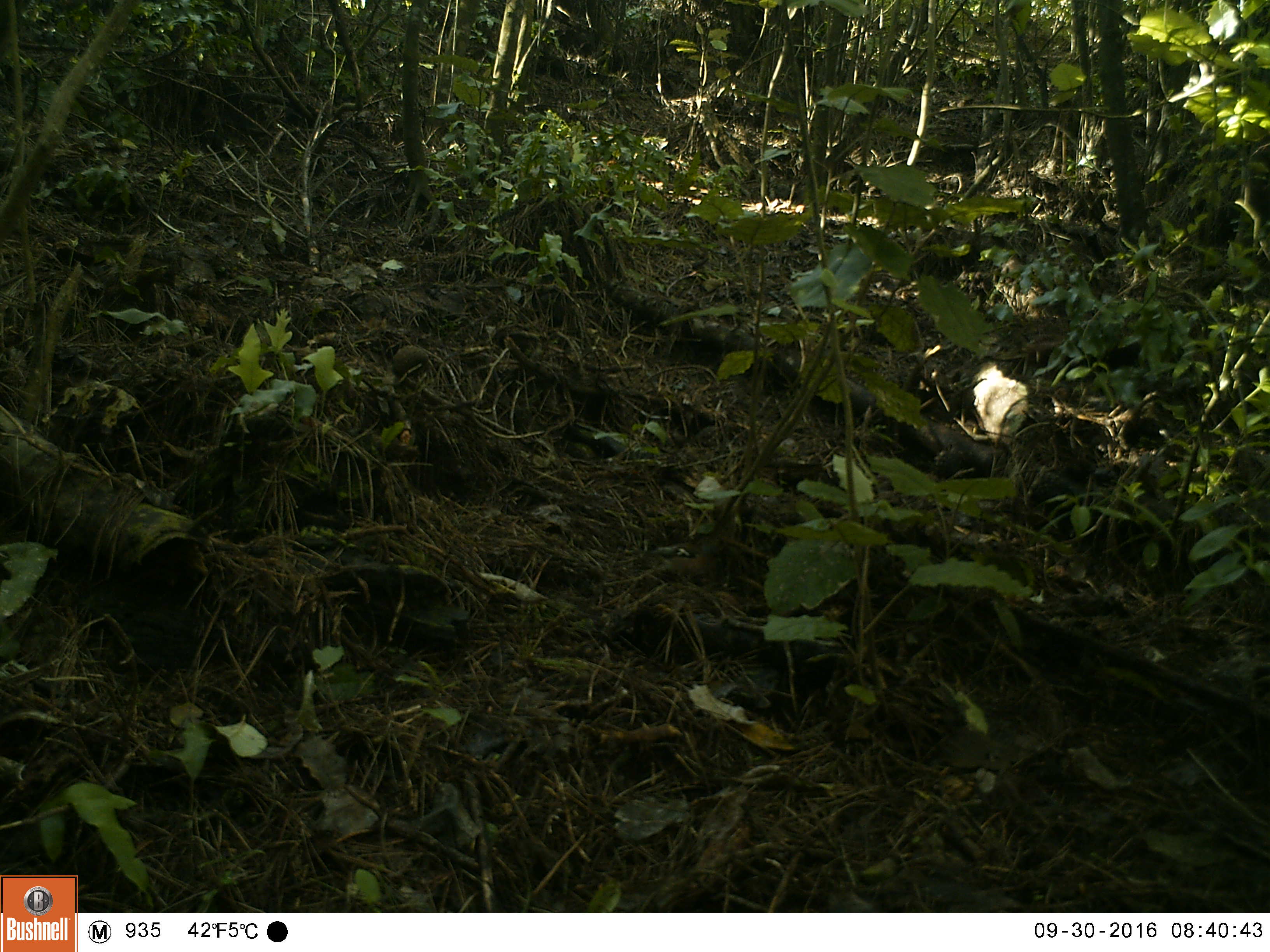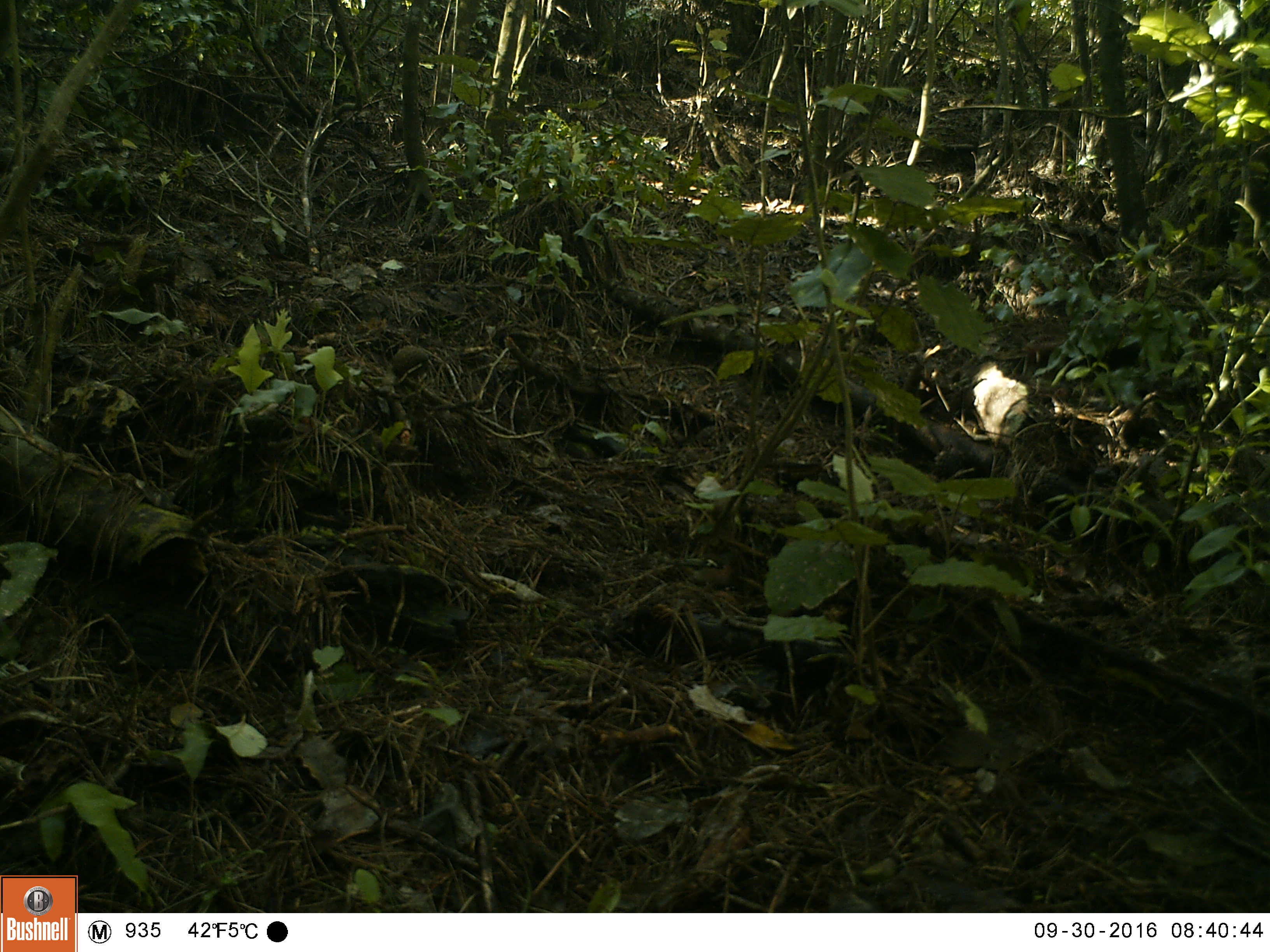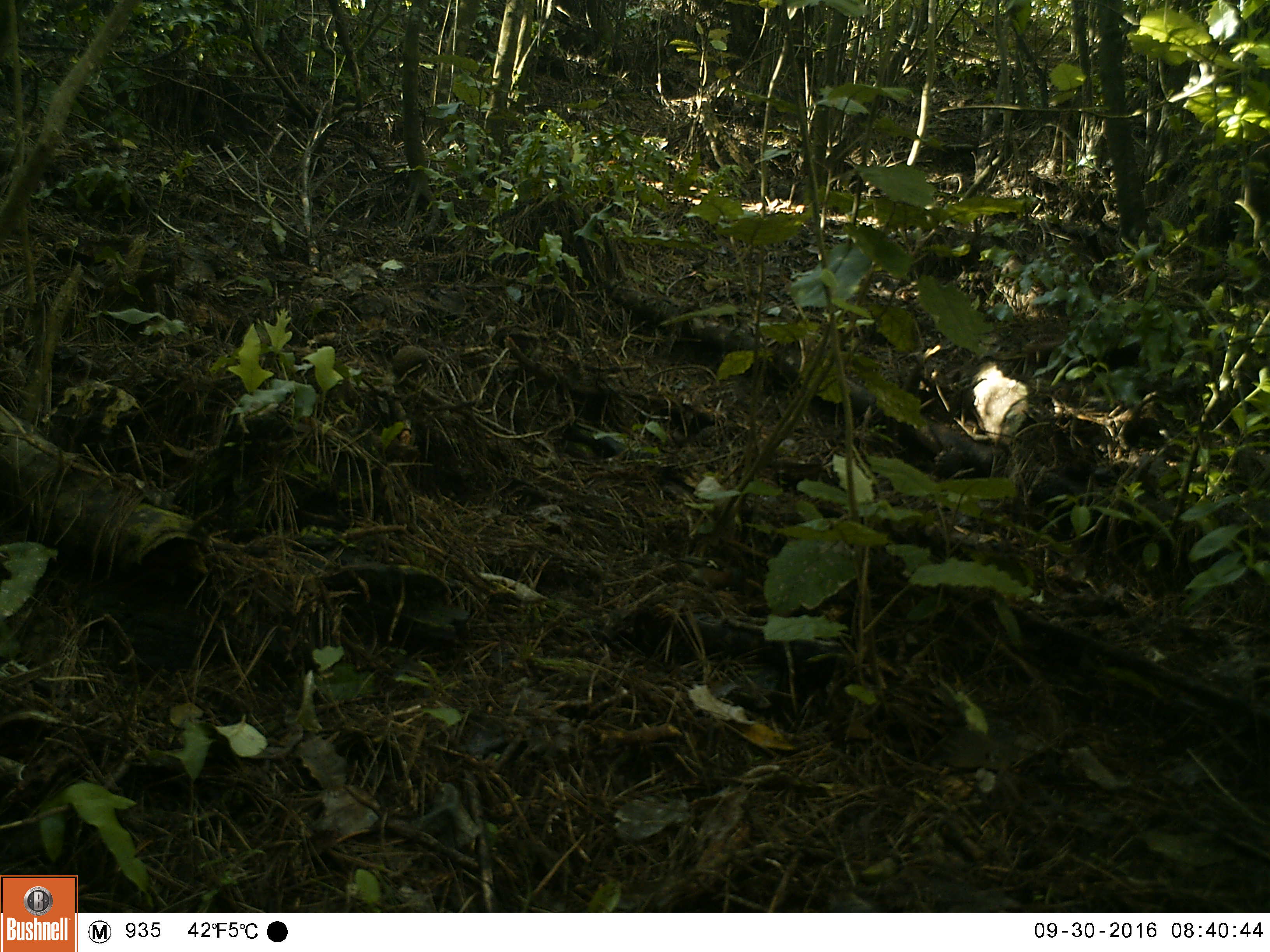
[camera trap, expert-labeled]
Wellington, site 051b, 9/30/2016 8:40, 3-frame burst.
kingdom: Animalia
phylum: Chordata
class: Aves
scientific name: Aves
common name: bird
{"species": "bird (Aves)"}